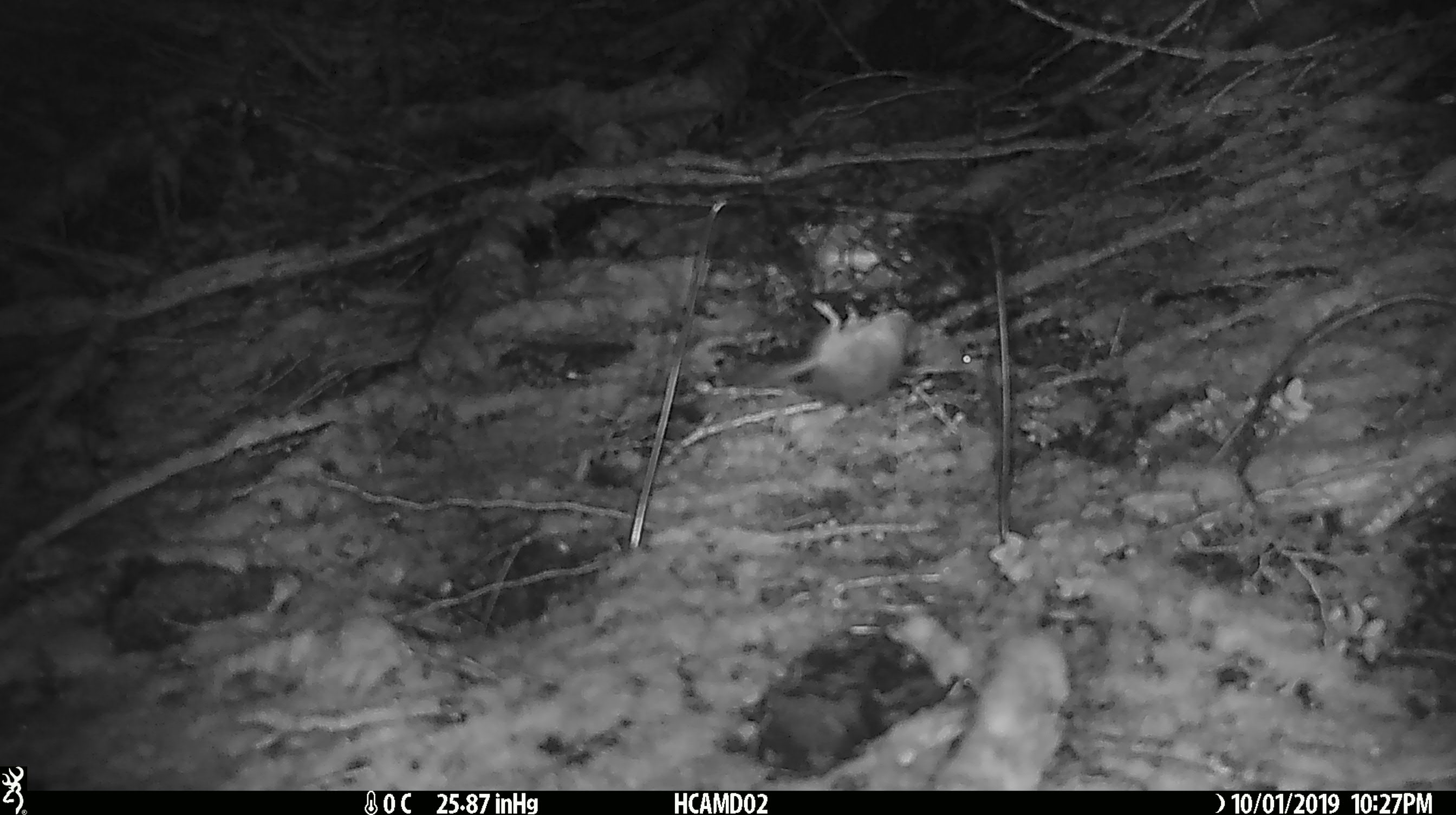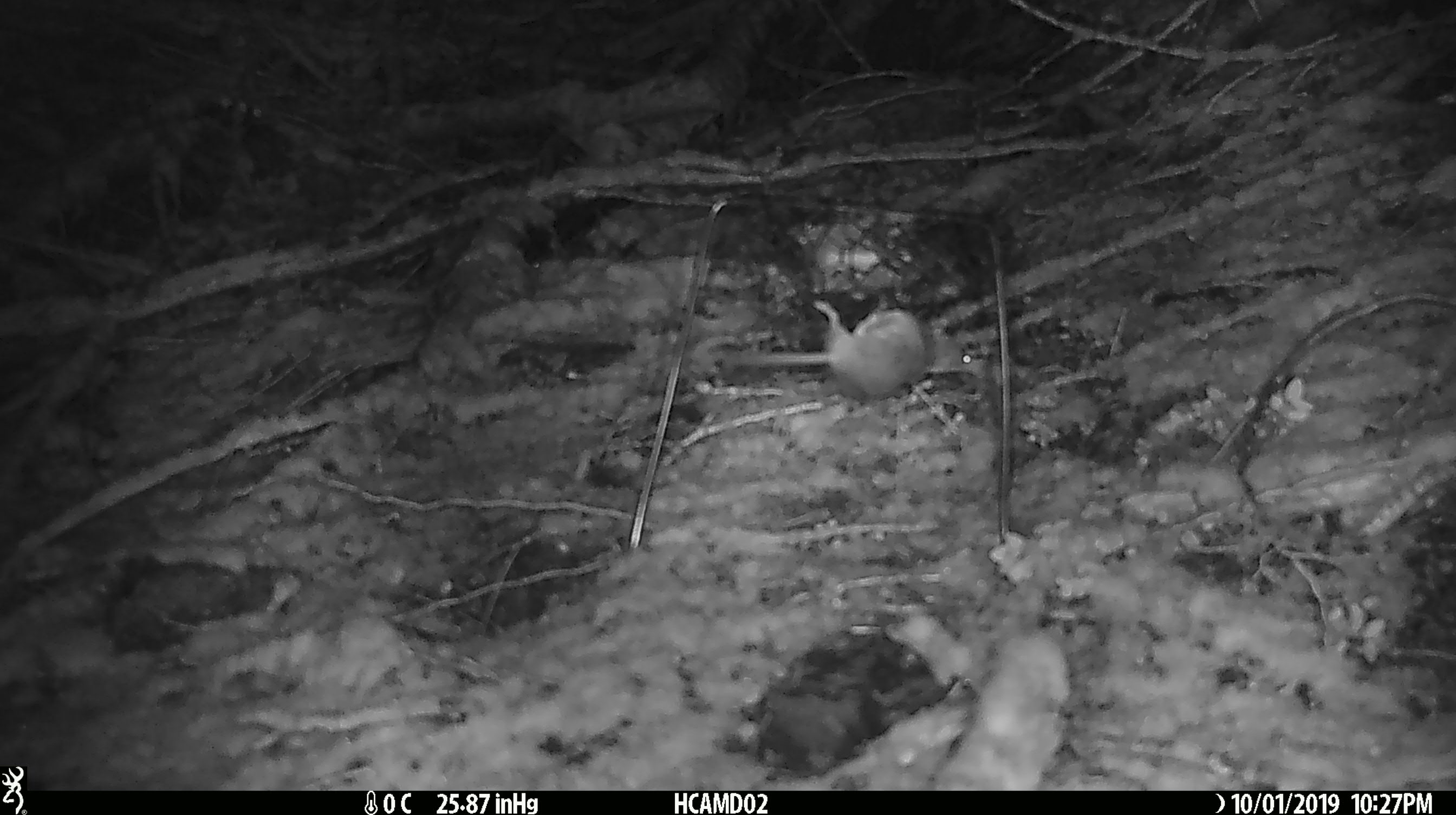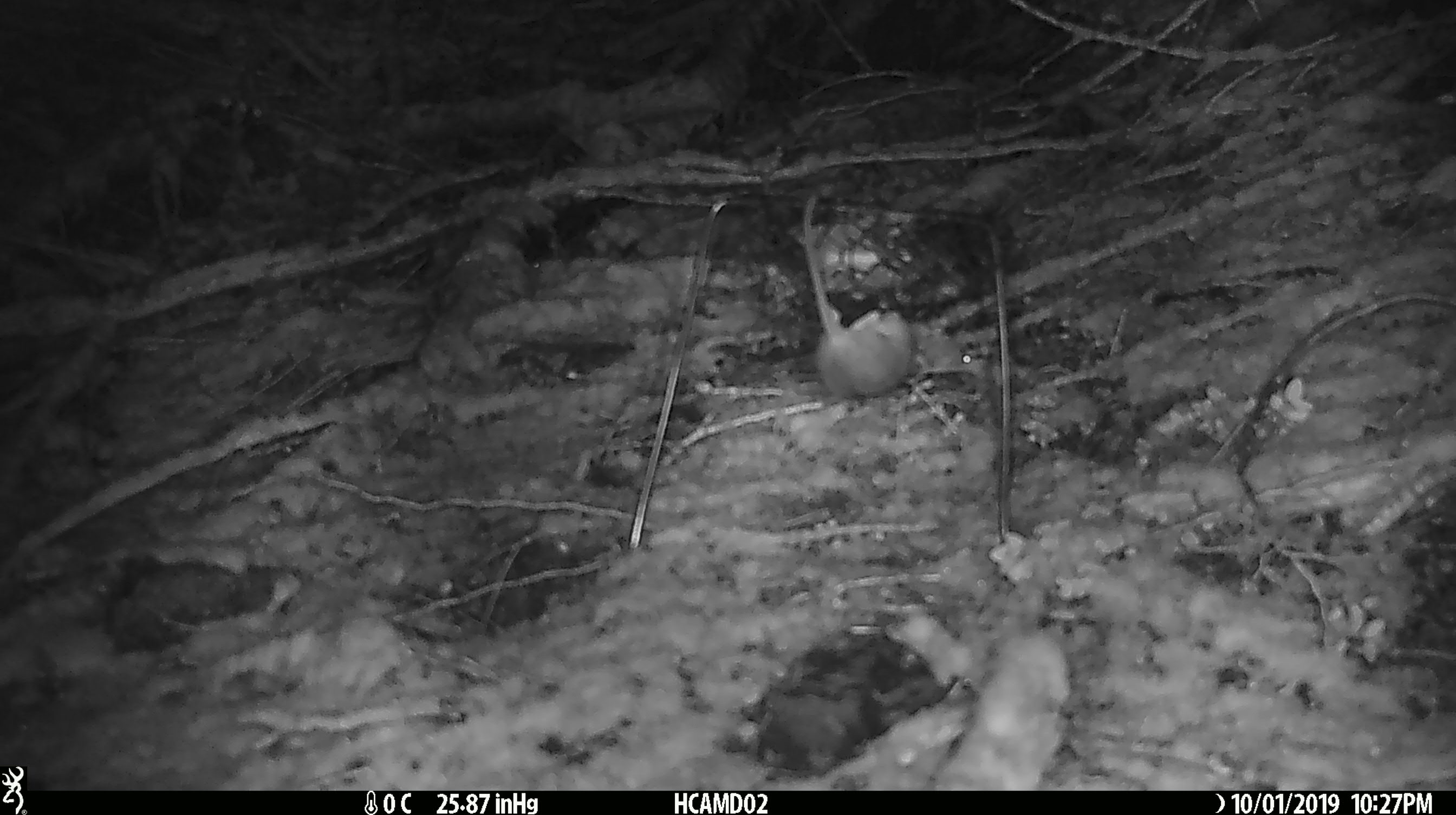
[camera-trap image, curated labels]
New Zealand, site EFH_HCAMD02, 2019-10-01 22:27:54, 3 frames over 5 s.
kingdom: Animalia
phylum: Chordata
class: Mammalia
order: Rodentia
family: Muridae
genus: Mus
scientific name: Mus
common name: mouse